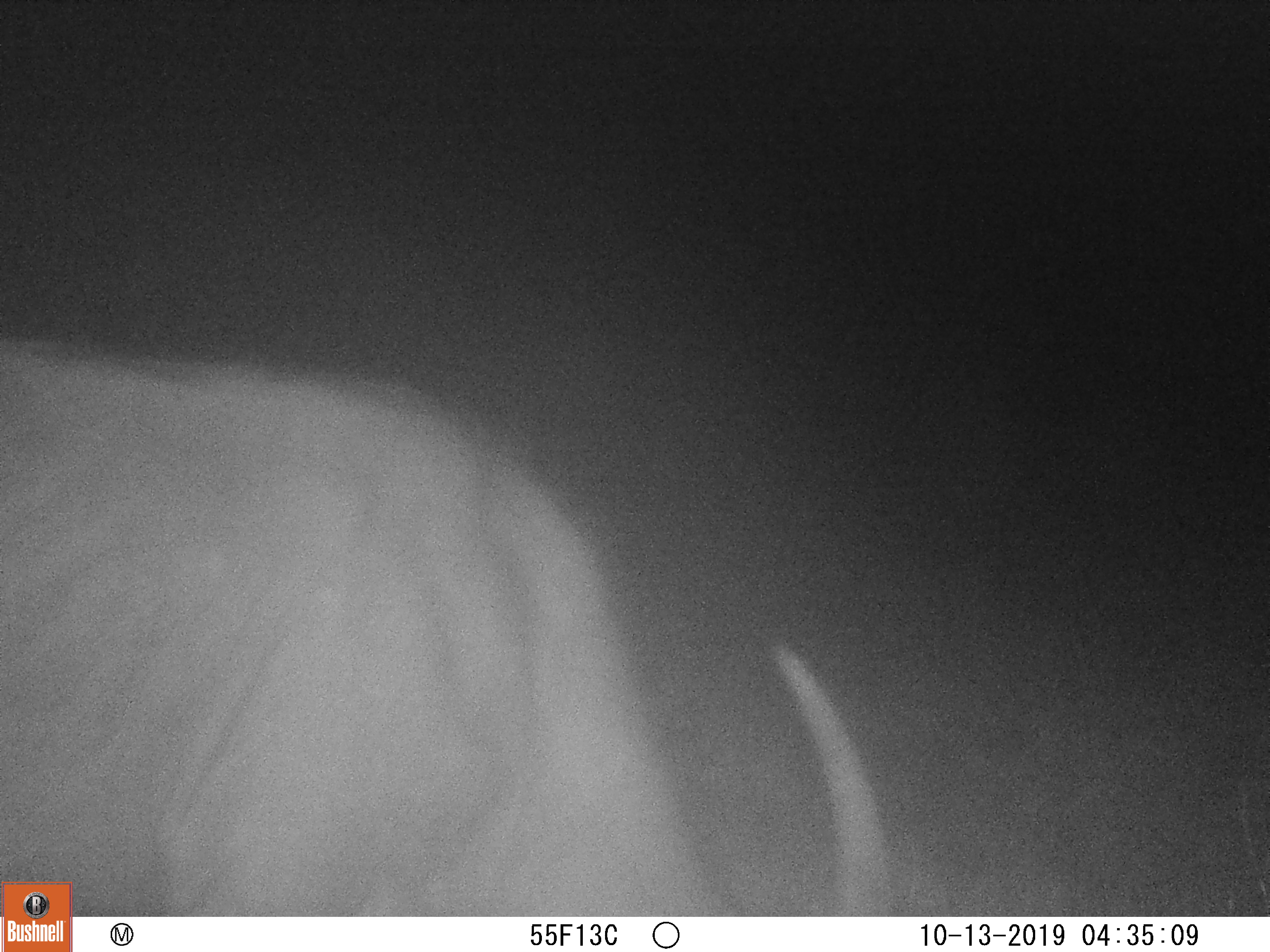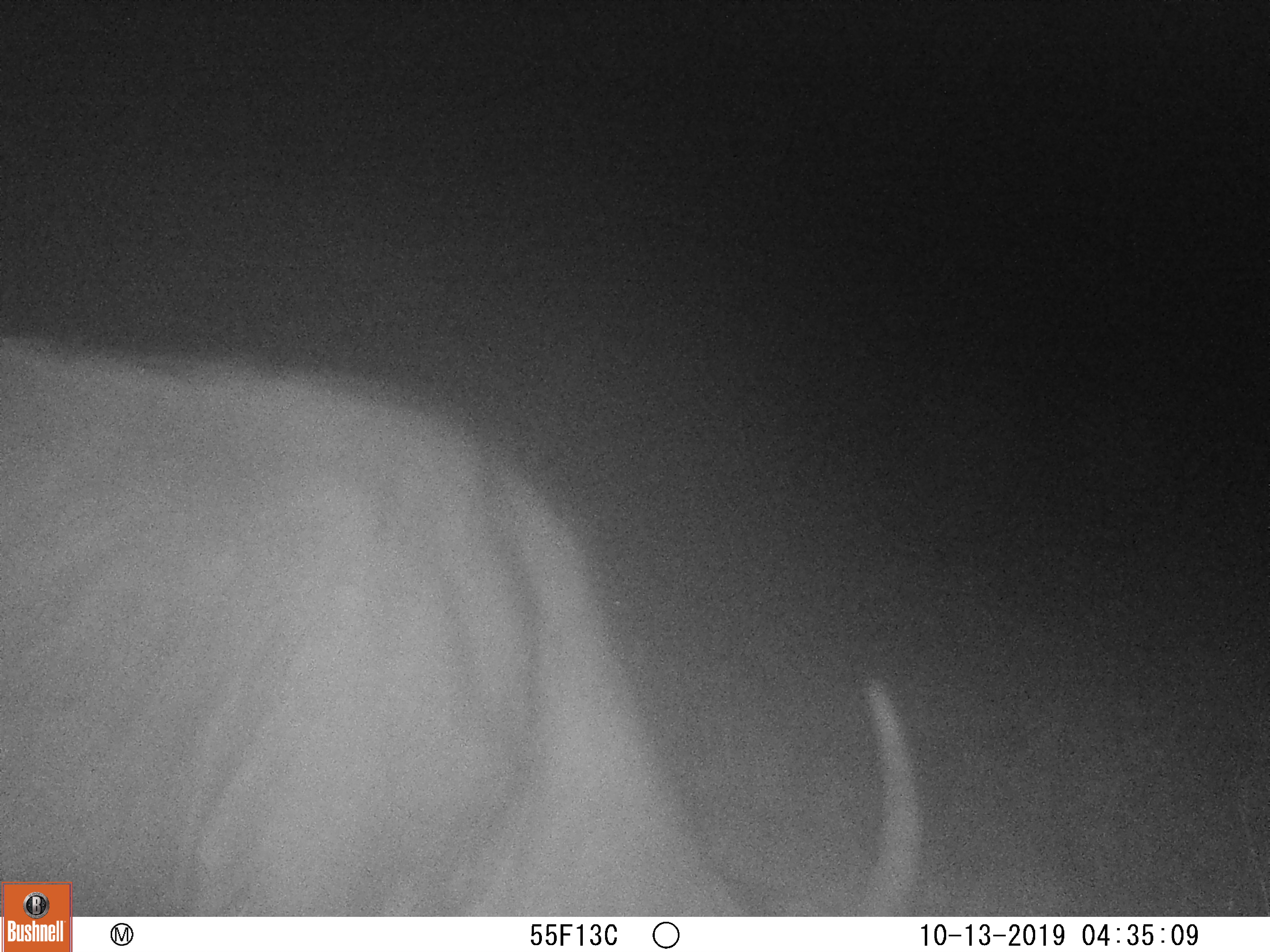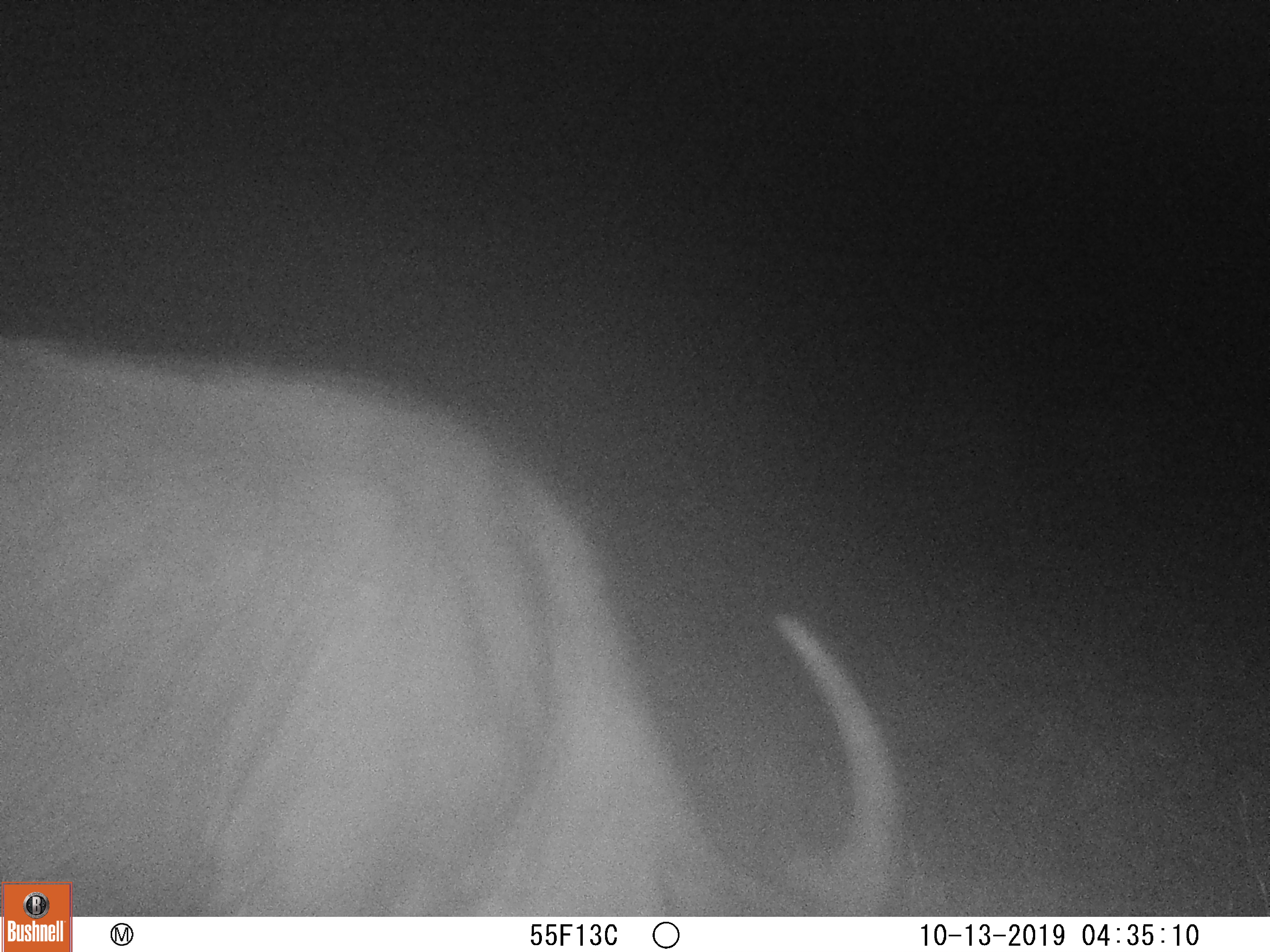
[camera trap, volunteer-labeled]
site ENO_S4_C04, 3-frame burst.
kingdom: Animalia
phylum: Chordata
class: Mammalia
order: Artiodactyla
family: Bovidae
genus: Syncerus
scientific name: Syncerus caffer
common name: african buffalo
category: buffalo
Buffalo (african buffalo) (Syncerus caffer), count 1. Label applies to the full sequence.